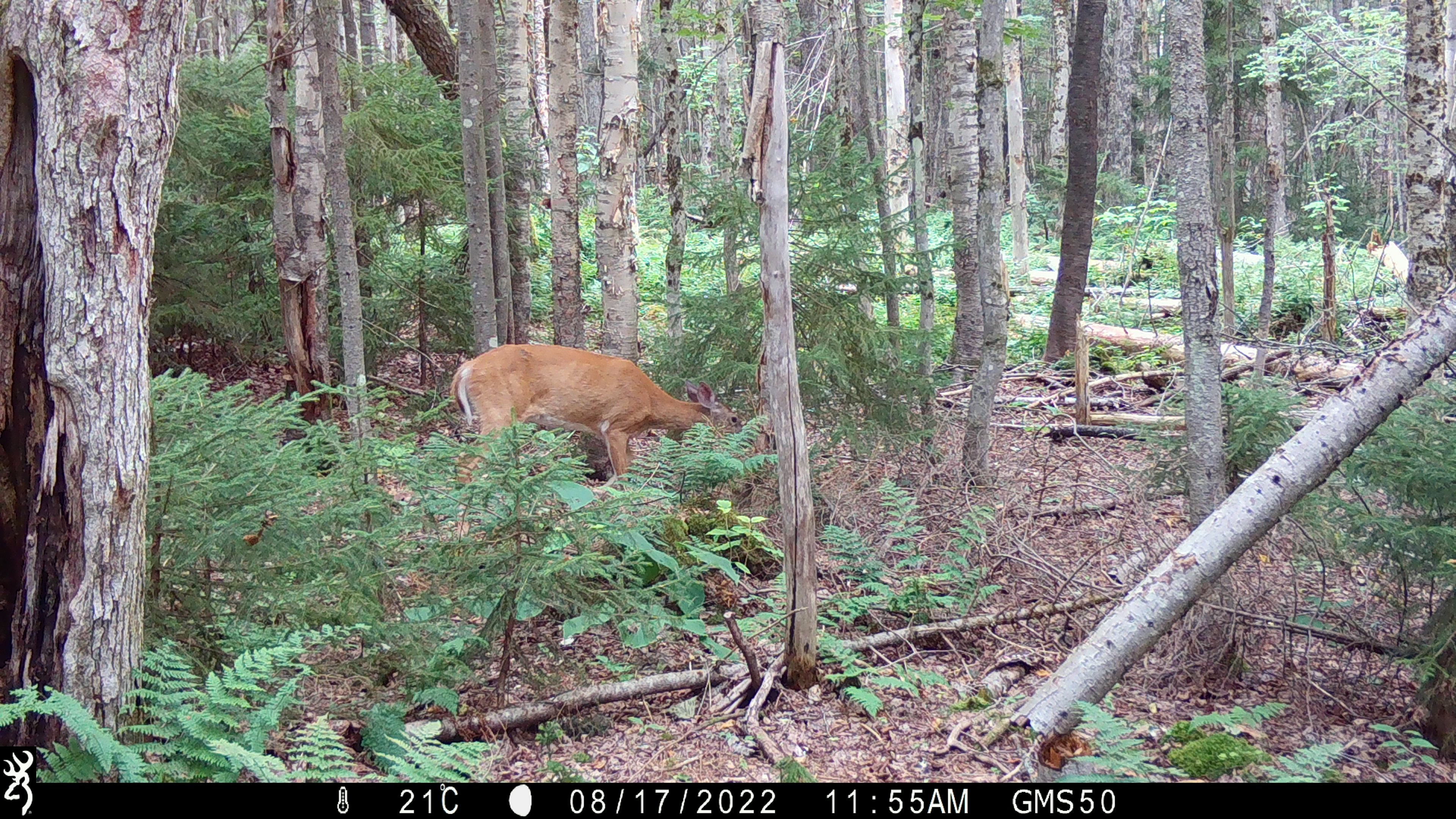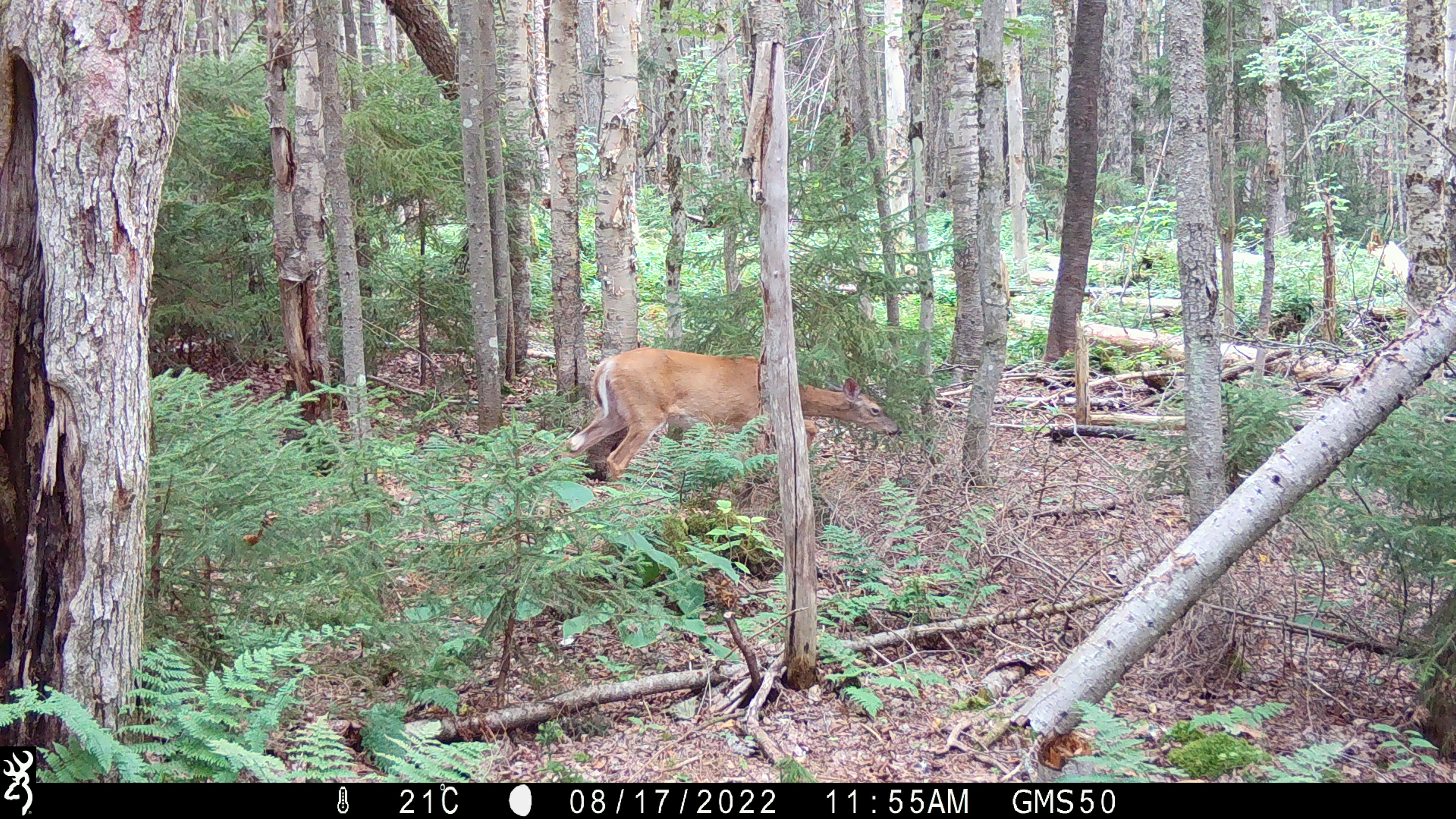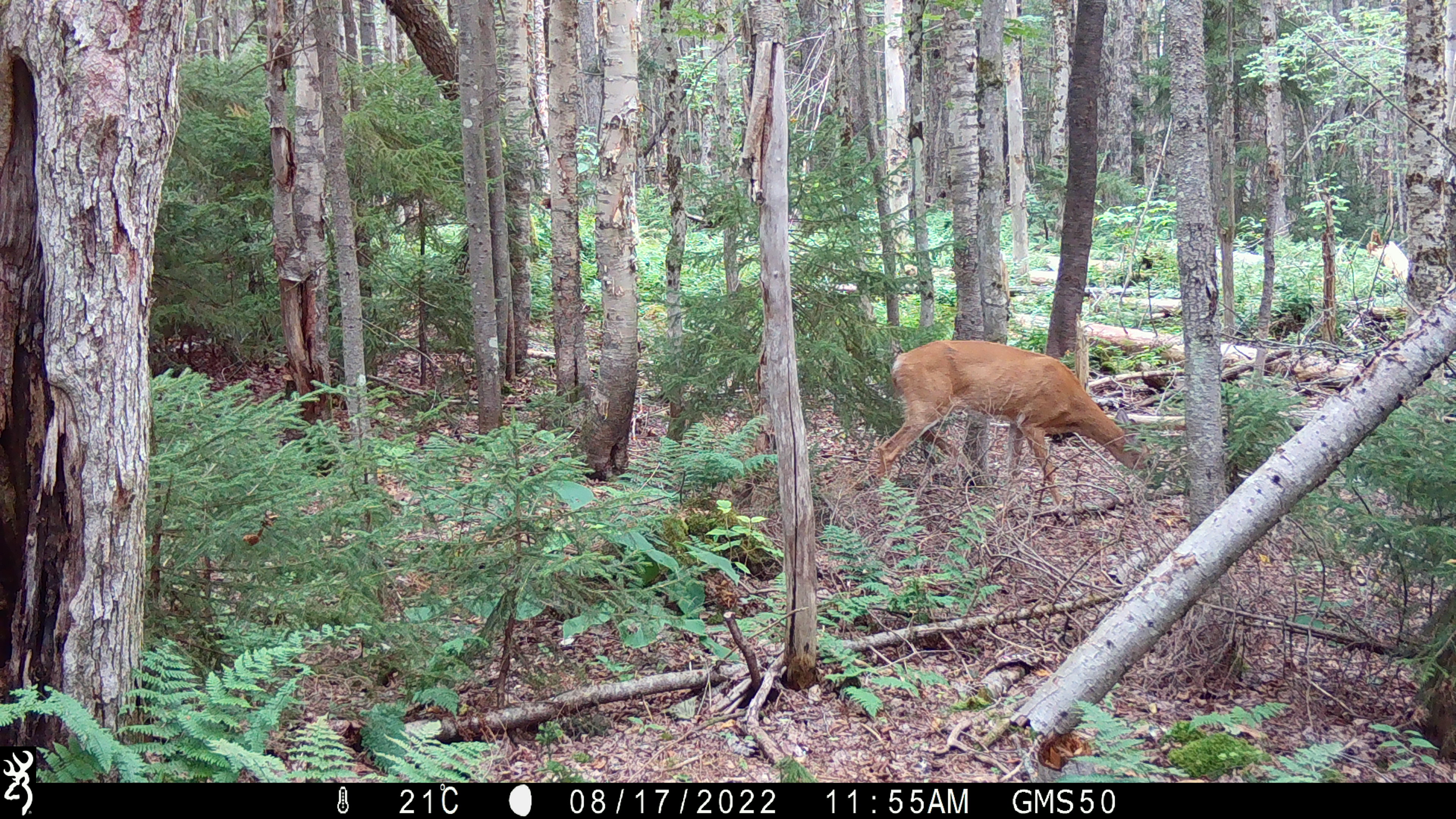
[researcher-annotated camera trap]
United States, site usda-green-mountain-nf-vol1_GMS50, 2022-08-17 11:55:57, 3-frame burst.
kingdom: Animalia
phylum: Chordata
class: Mammalia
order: Artiodactyla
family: Cervidae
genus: Odocoileus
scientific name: Odocoileus virginianus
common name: white-tailed deer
White-tailed deer (Odocoileus virginianus).